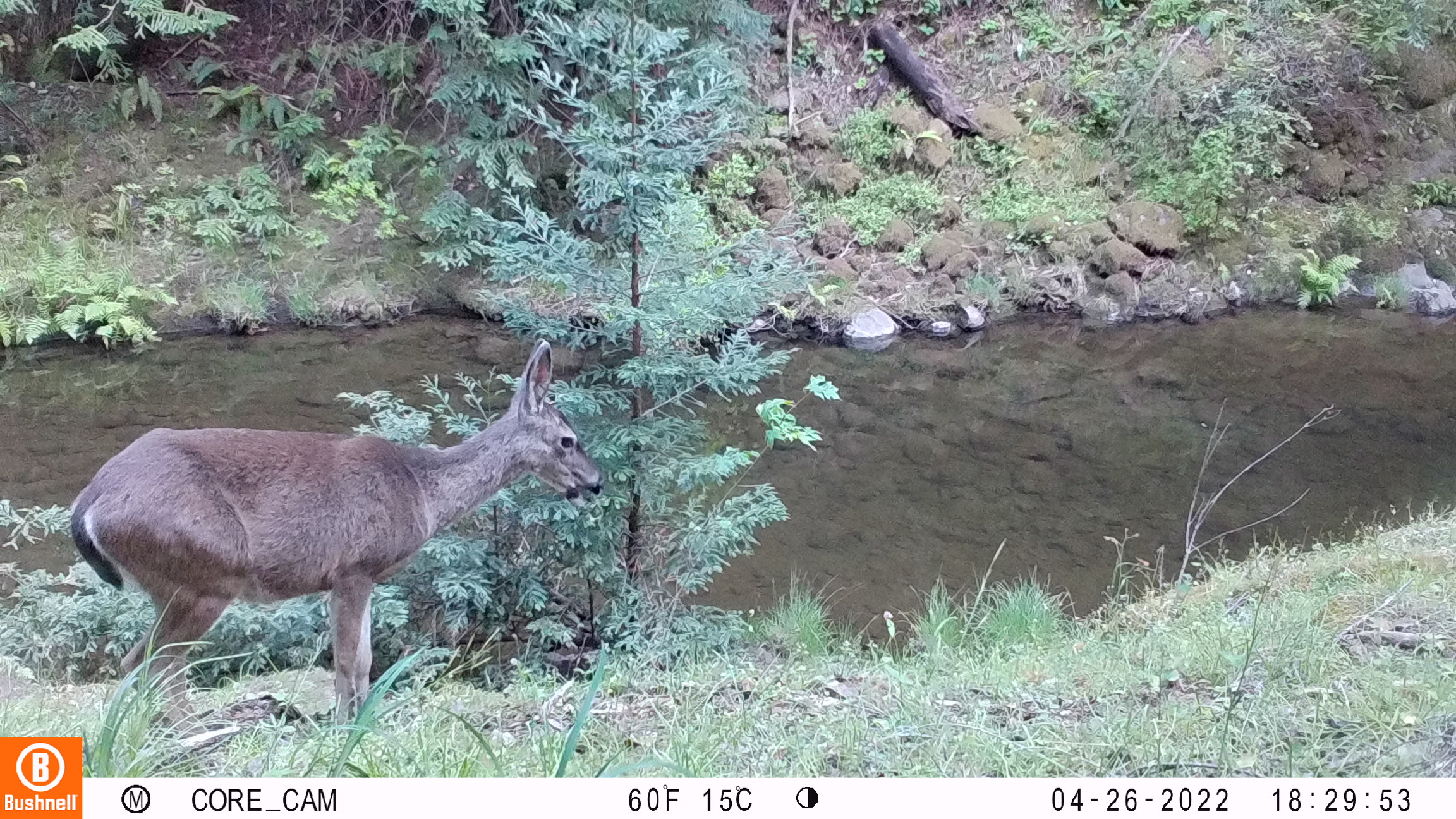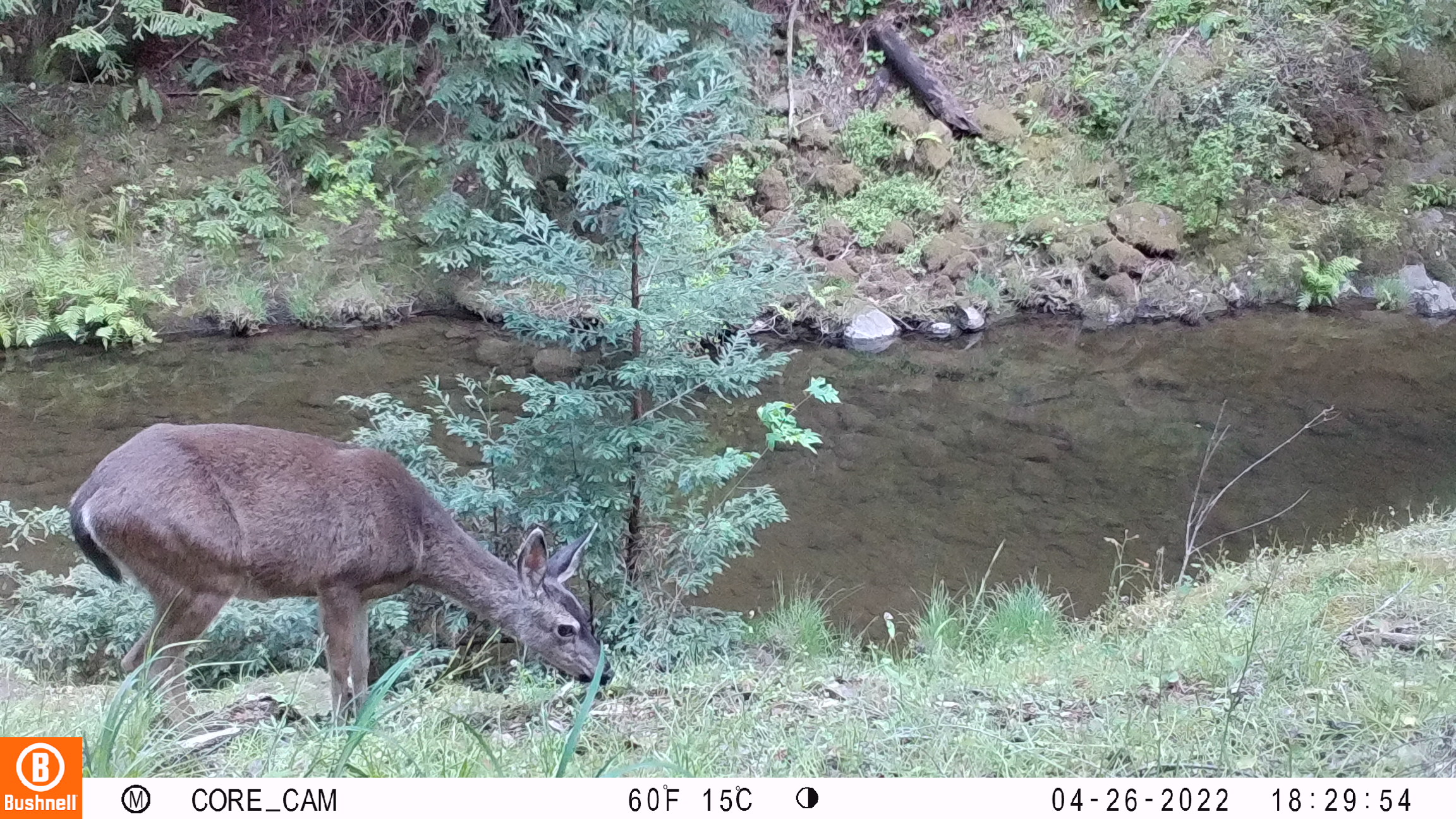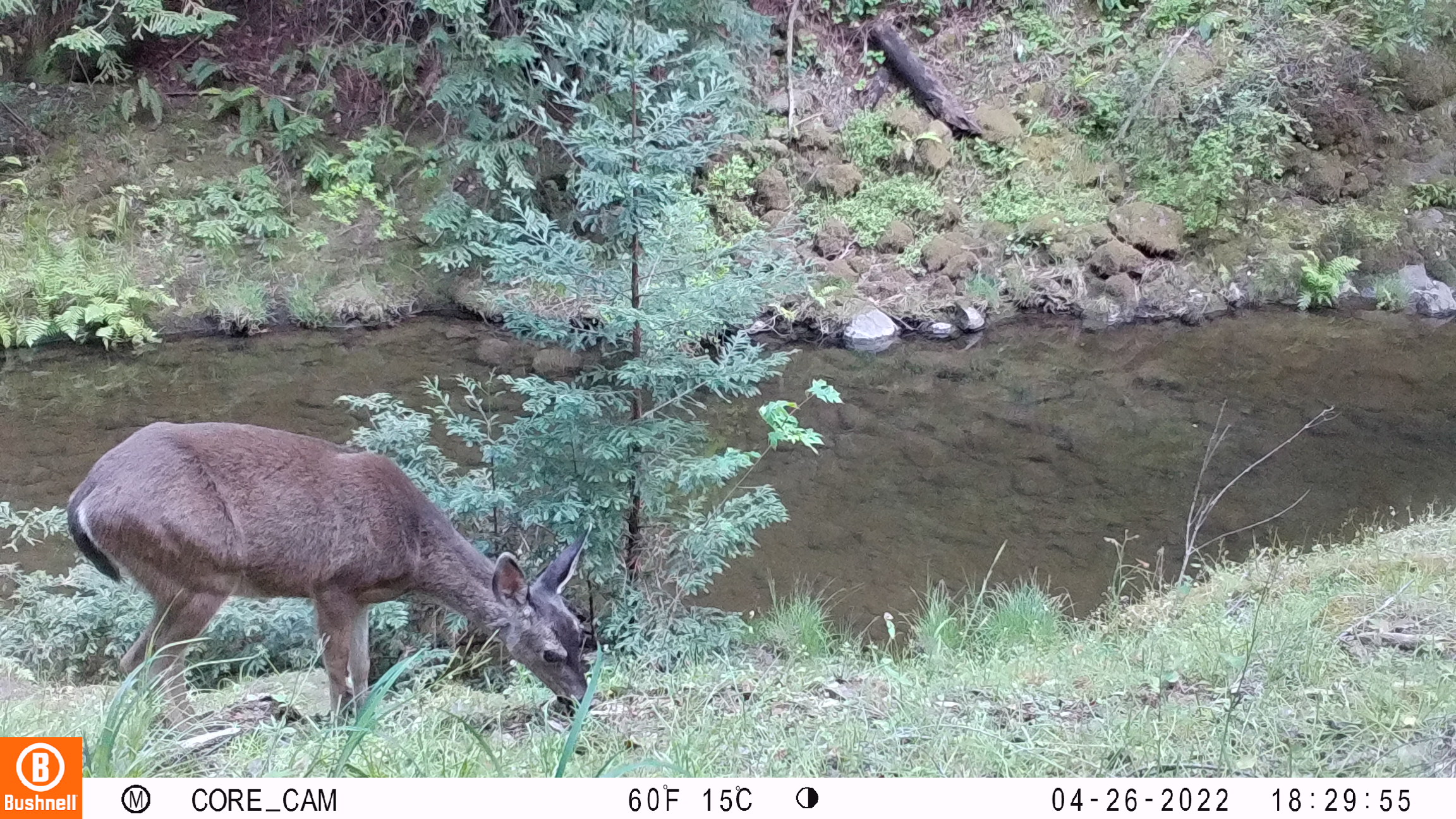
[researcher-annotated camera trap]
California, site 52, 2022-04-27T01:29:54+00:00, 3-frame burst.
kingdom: Animalia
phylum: Chordata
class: Mammalia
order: Artiodactyla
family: Cervidae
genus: Odocoileus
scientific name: Odocoileus hemionus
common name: mule deer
Mule deer (Odocoileus hemionus).